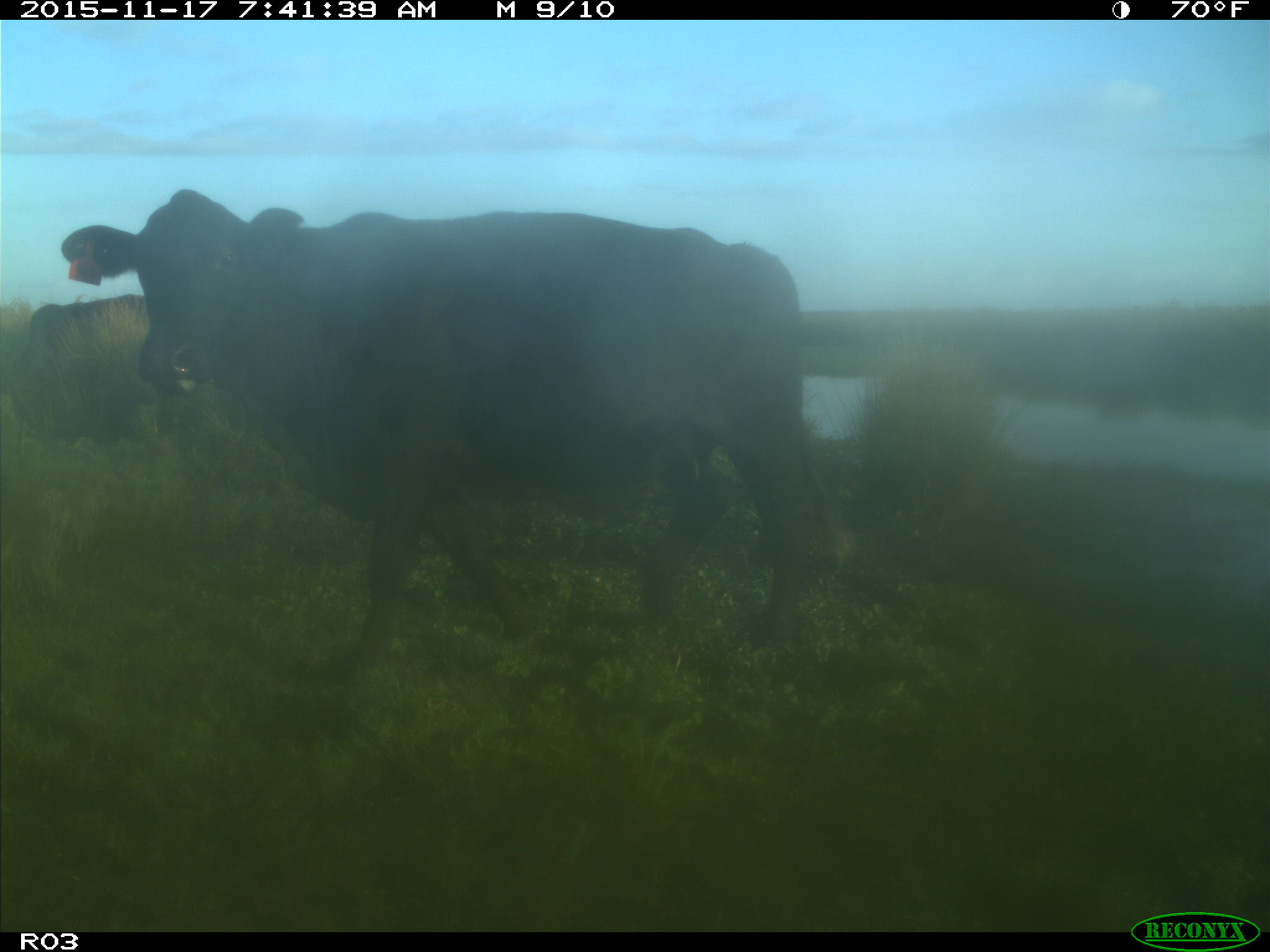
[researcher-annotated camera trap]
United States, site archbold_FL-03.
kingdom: Animalia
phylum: Chordata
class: Mammalia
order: Artiodactyla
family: Bovidae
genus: Bos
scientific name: Bos taurus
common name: domestic cow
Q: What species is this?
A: Bos taurus (domestic cow).